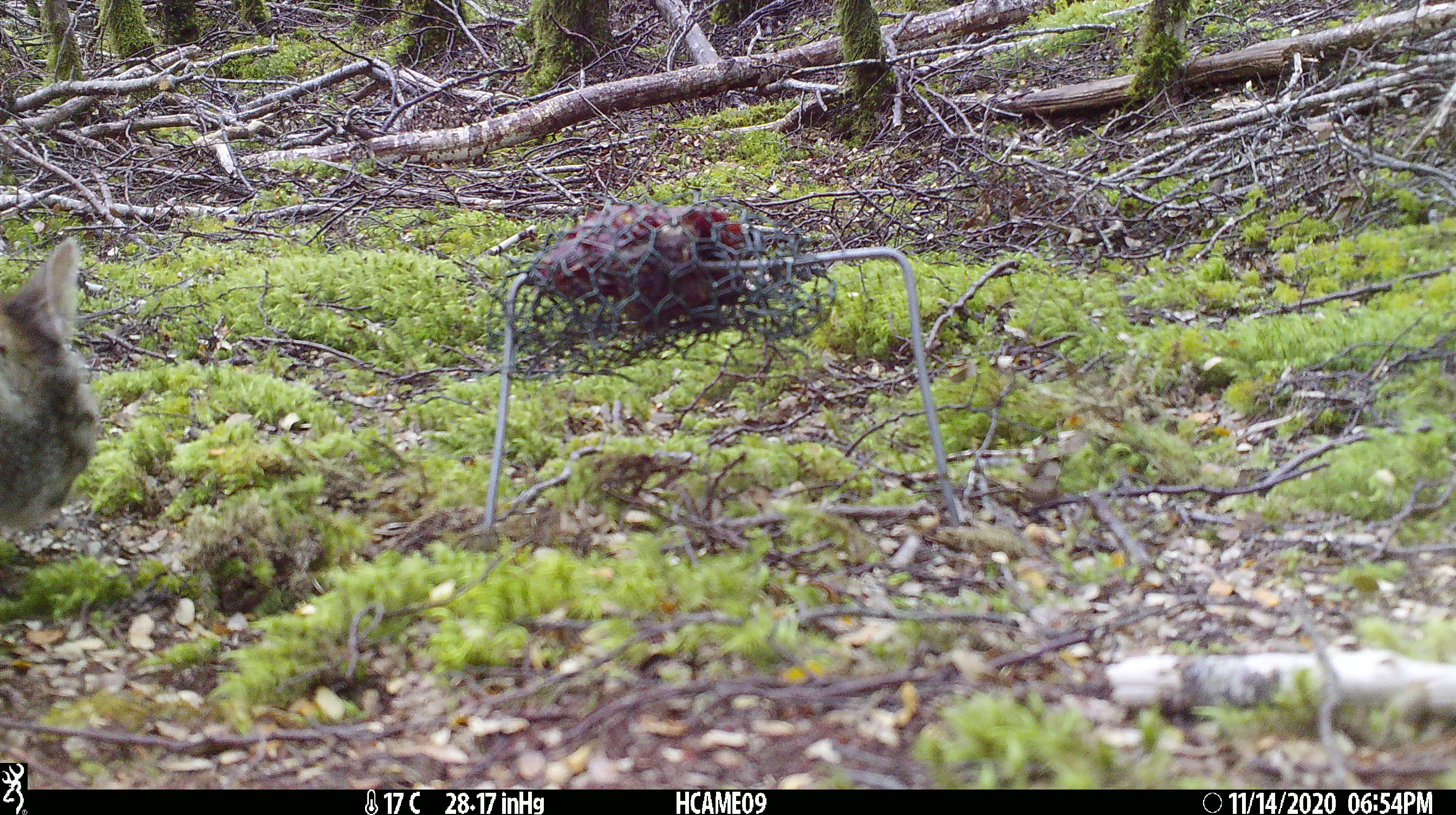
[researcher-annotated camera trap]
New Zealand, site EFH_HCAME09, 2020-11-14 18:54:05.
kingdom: Animalia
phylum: Chordata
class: Mammalia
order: Carnivora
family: Felidae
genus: Felis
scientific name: Felis catus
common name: domestic cat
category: cat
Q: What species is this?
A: Cat (domestic cat) (Felis catus).